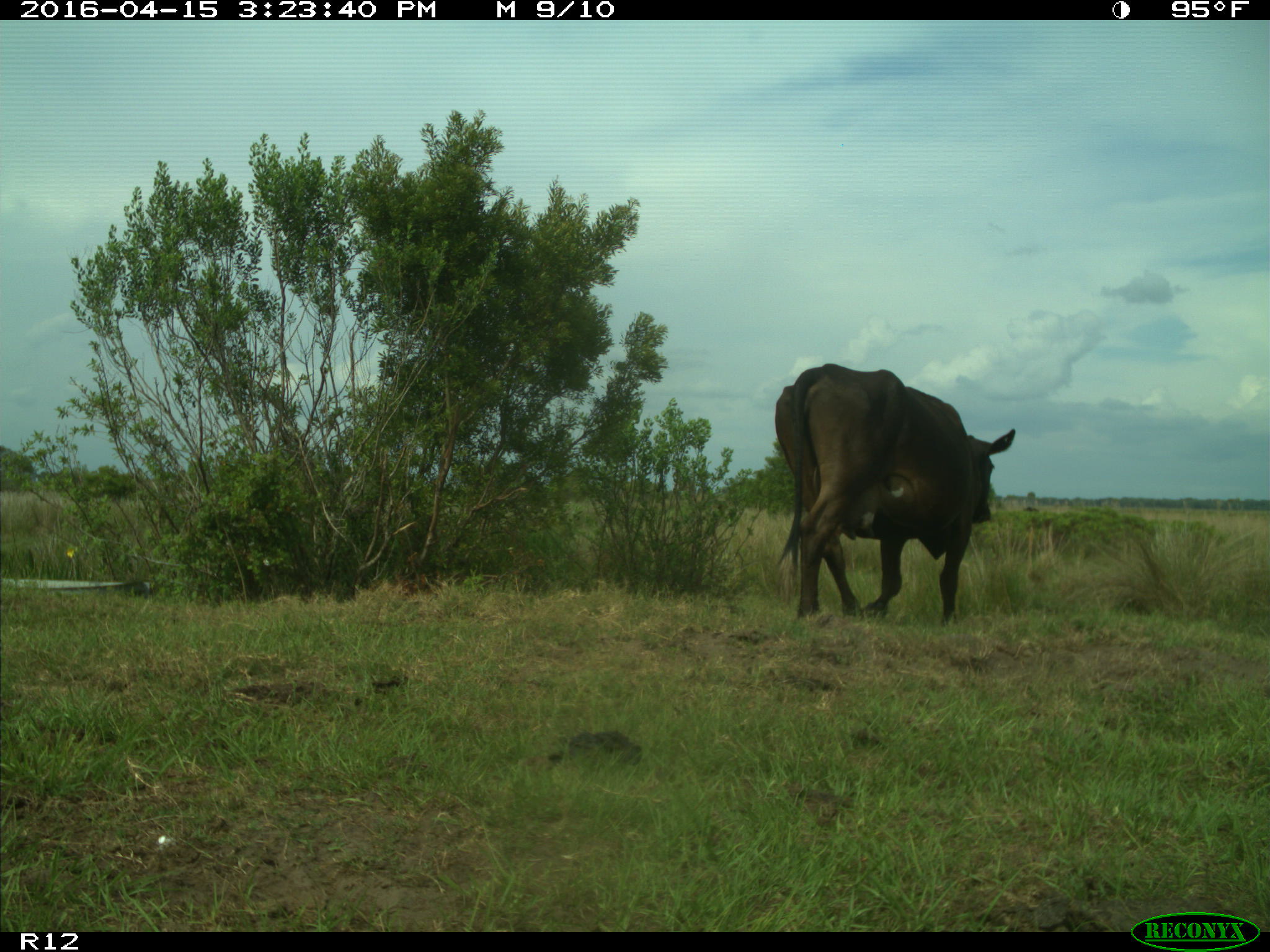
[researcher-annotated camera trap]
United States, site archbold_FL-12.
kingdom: Animalia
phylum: Chordata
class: Mammalia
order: Artiodactyla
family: Bovidae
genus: Bos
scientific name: Bos taurus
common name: domestic cow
Bos taurus (domestic cow).